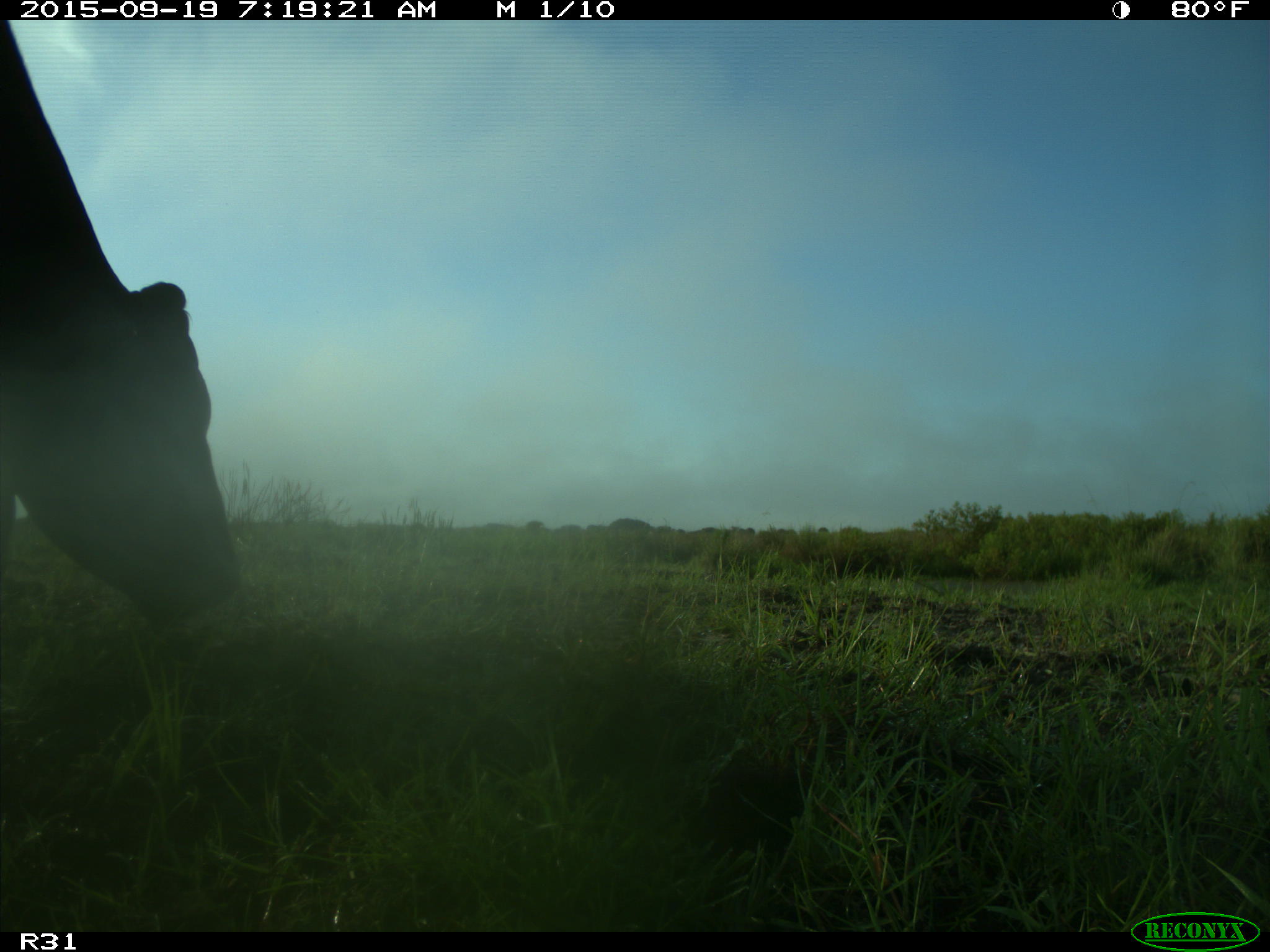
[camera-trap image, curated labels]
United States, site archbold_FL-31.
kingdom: Animalia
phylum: Chordata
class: Mammalia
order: Artiodactyla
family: Bovidae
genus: Bos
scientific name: Bos taurus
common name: domestic cow